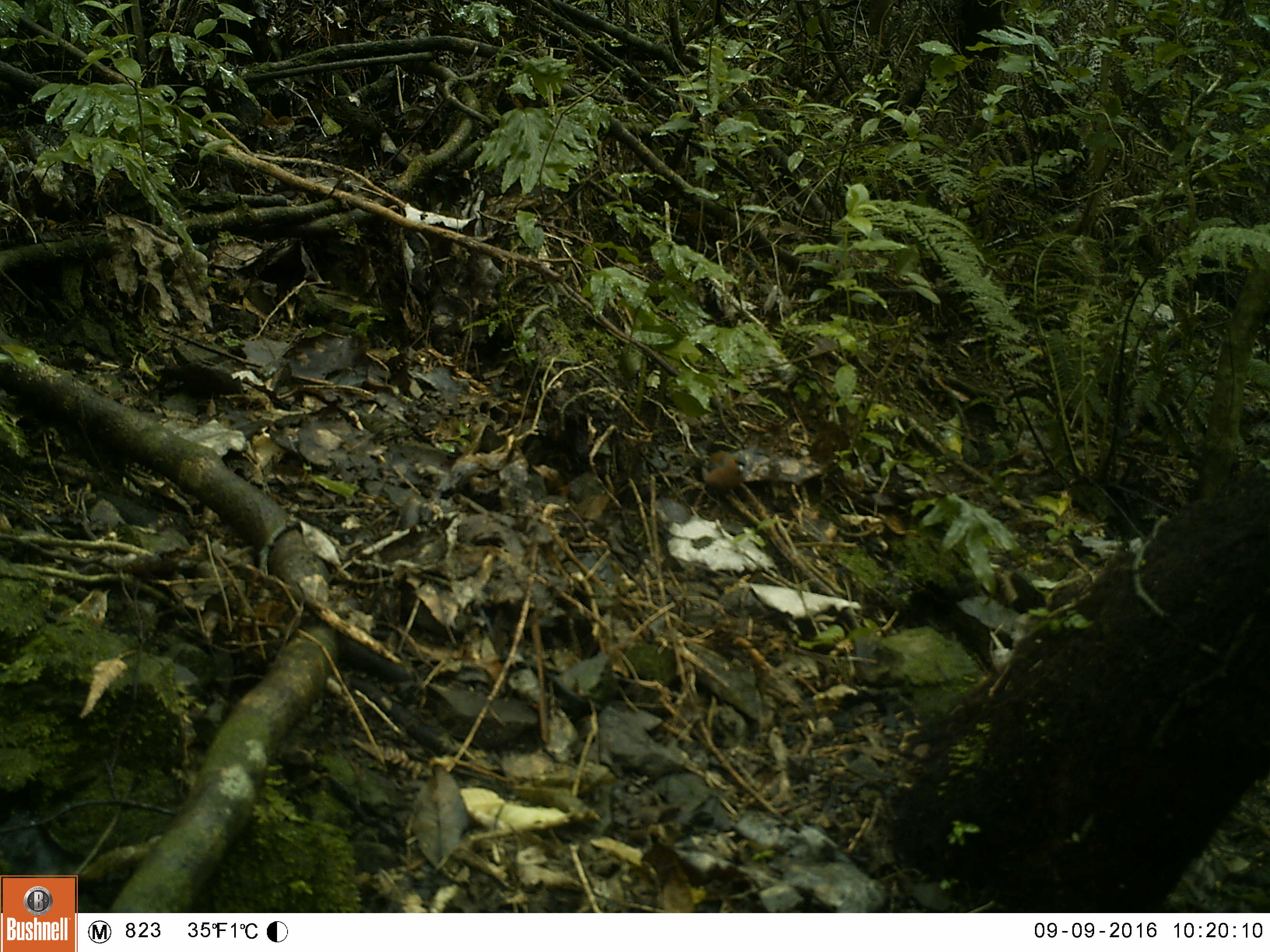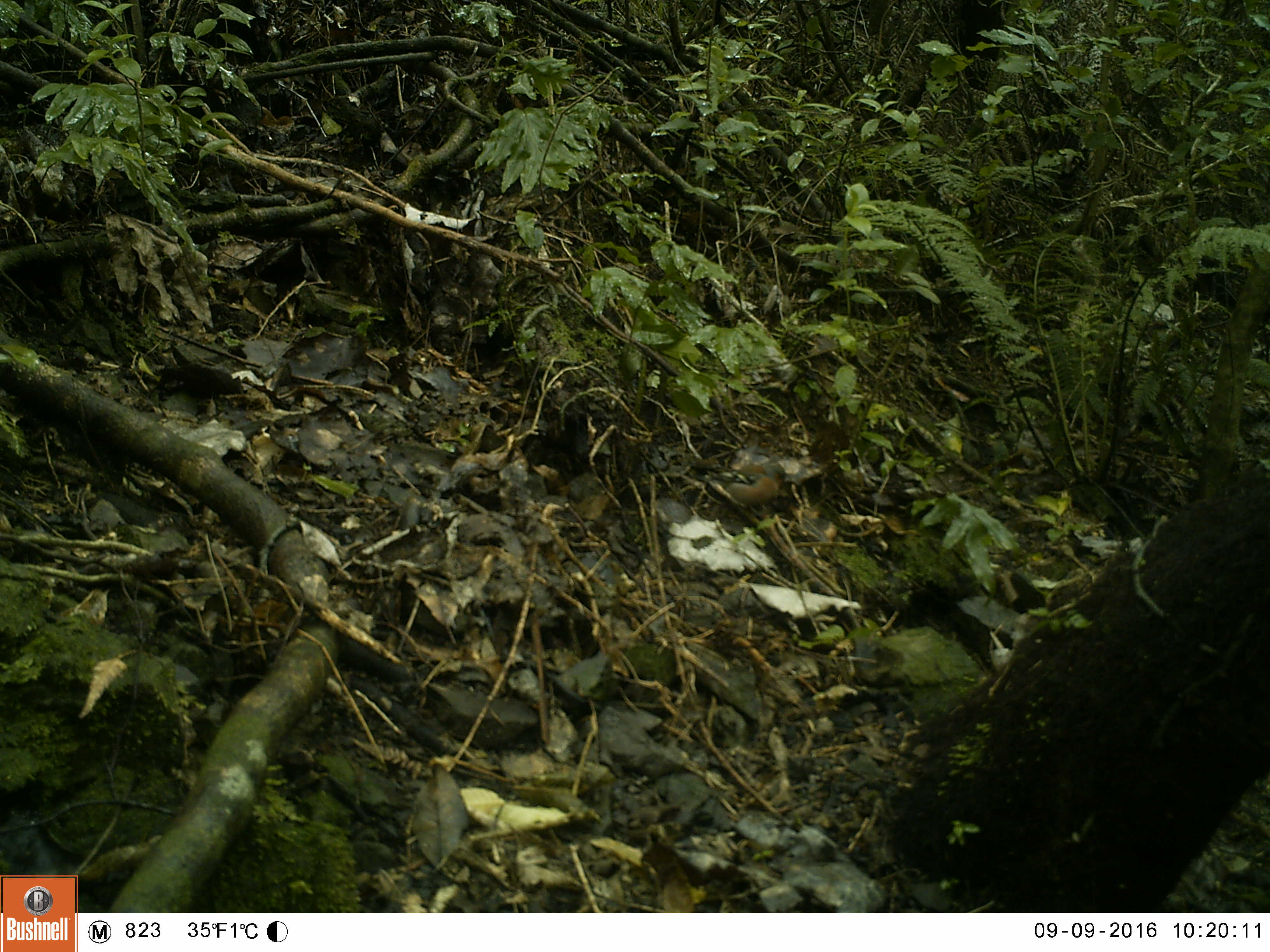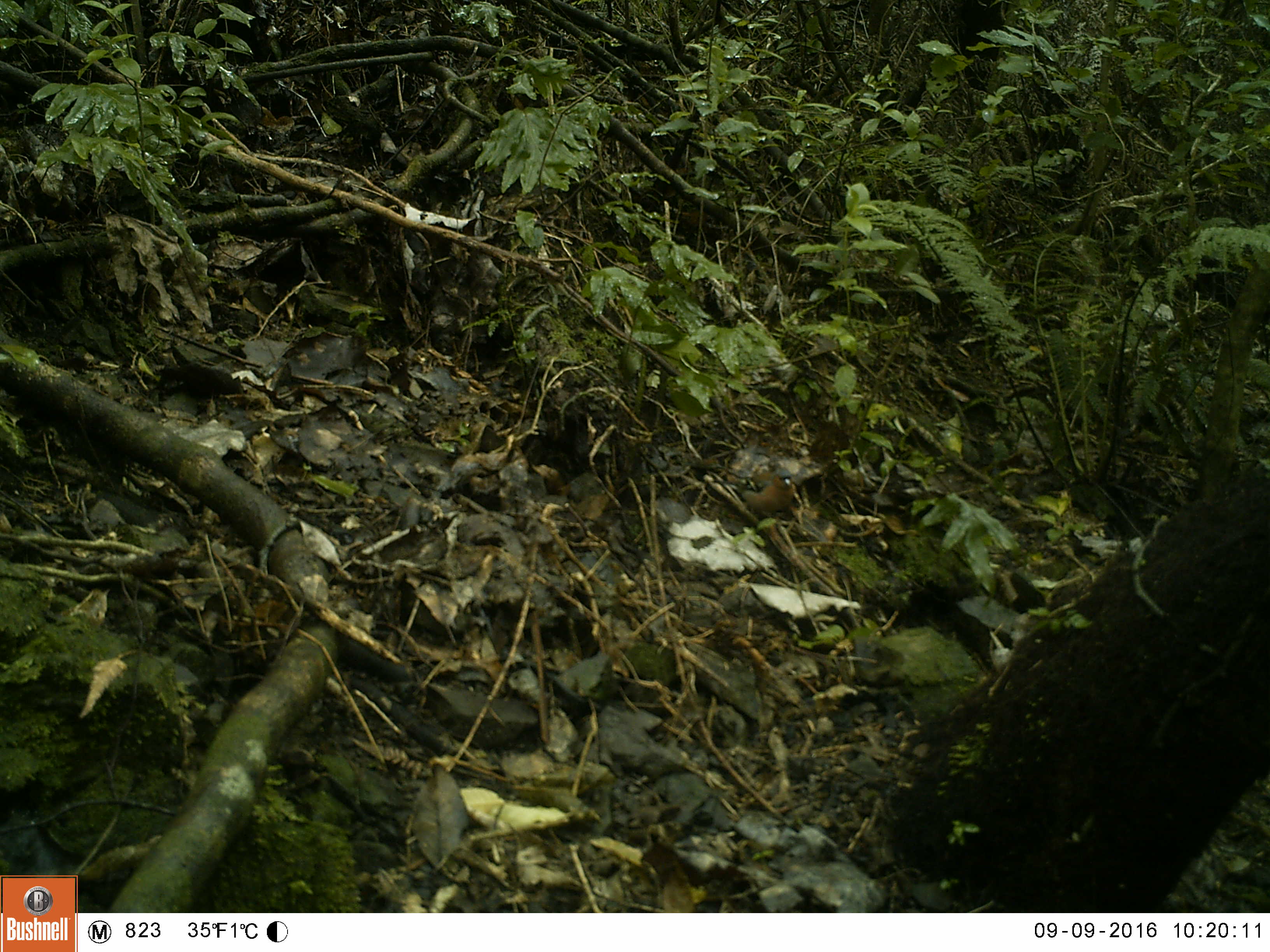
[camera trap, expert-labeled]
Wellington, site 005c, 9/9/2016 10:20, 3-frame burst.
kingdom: Animalia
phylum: Chordata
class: Aves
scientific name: Aves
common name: bird